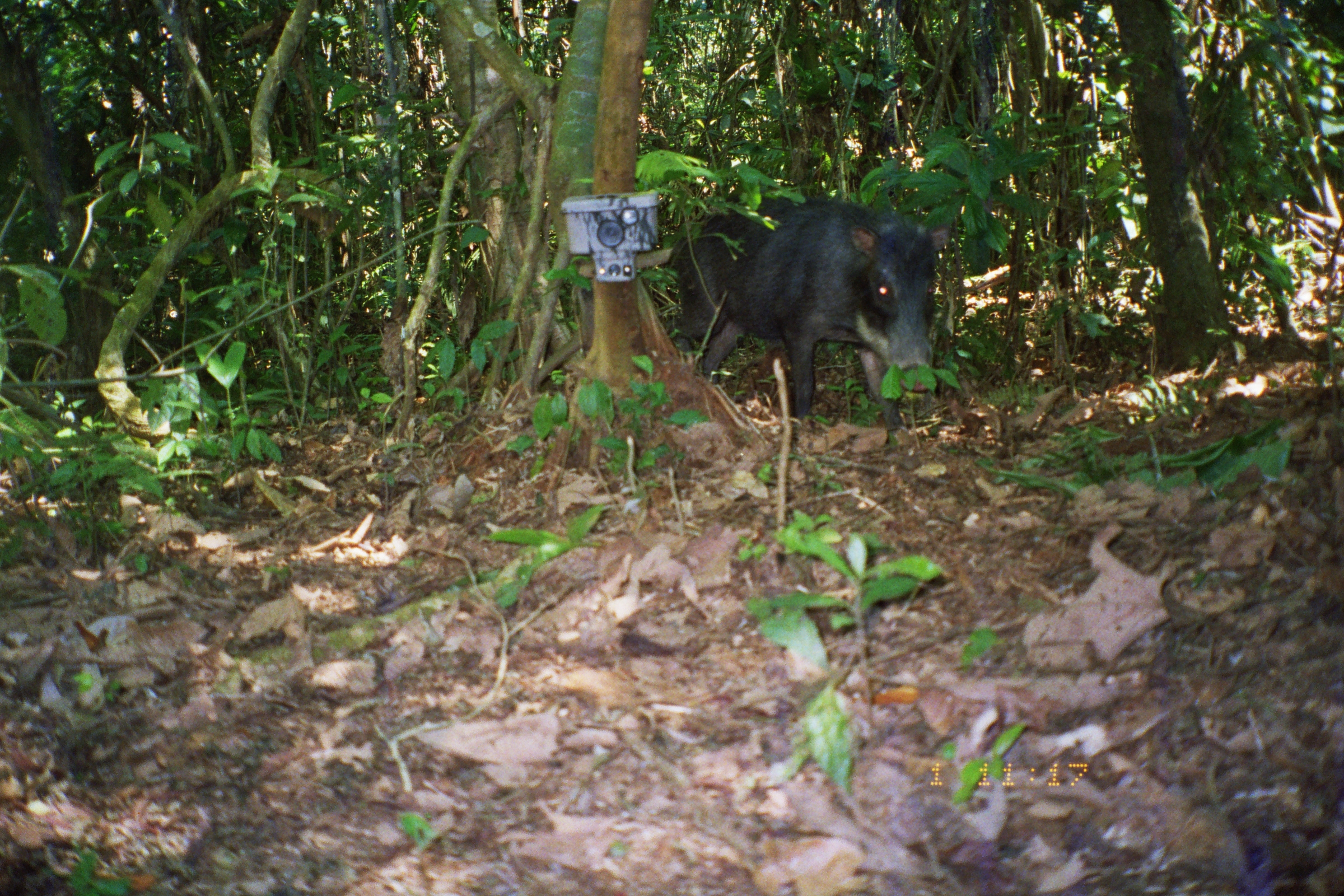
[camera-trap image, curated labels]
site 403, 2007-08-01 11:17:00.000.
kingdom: Animalia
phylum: Chordata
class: Mammalia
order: Artiodactyla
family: Tayassuidae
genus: Tayassu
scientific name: Tayassu pecari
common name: white-lipped peccary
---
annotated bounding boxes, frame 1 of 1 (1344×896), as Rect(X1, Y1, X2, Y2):
tayassu pecari: Rect(668, 192, 950, 448)